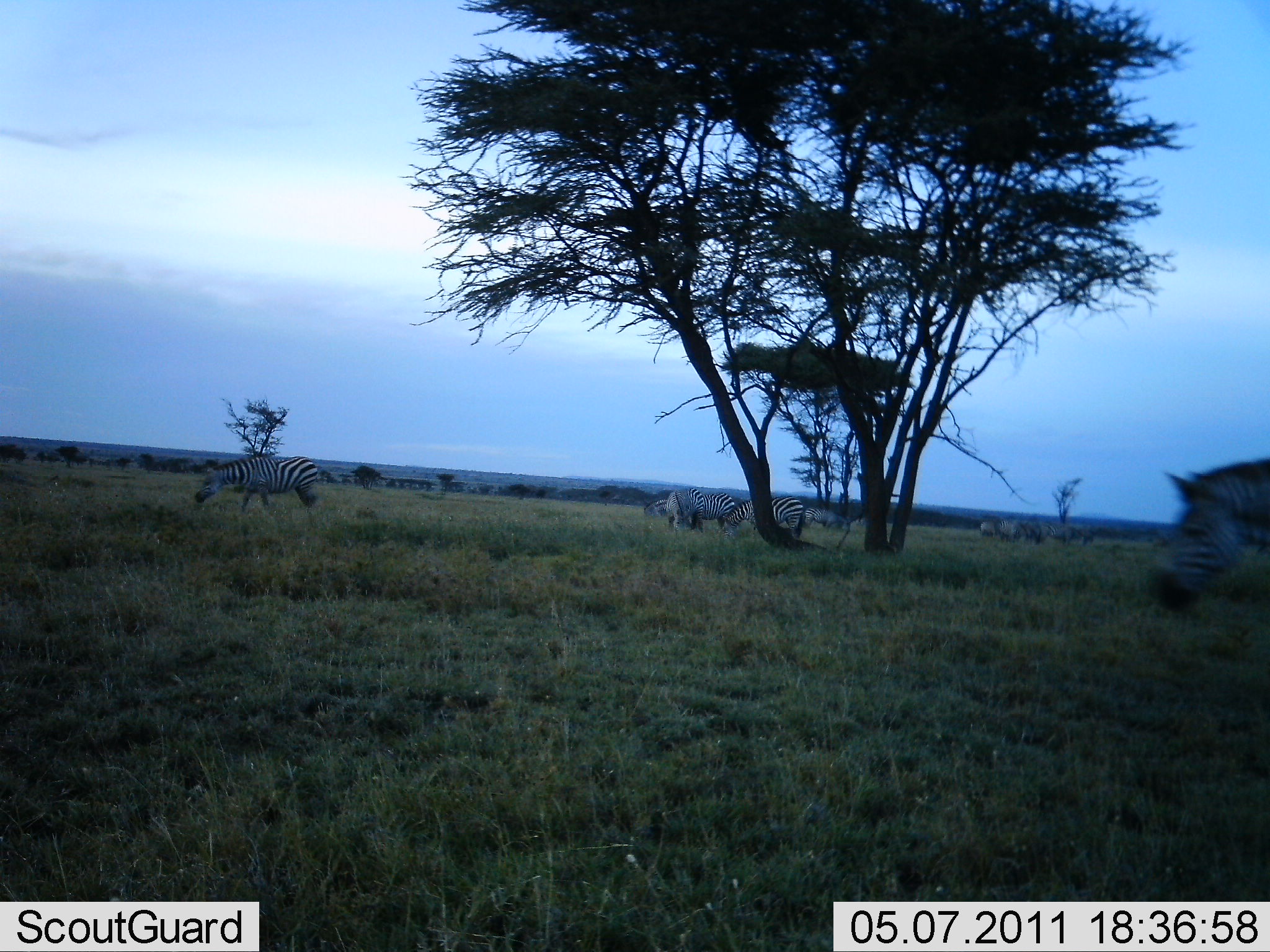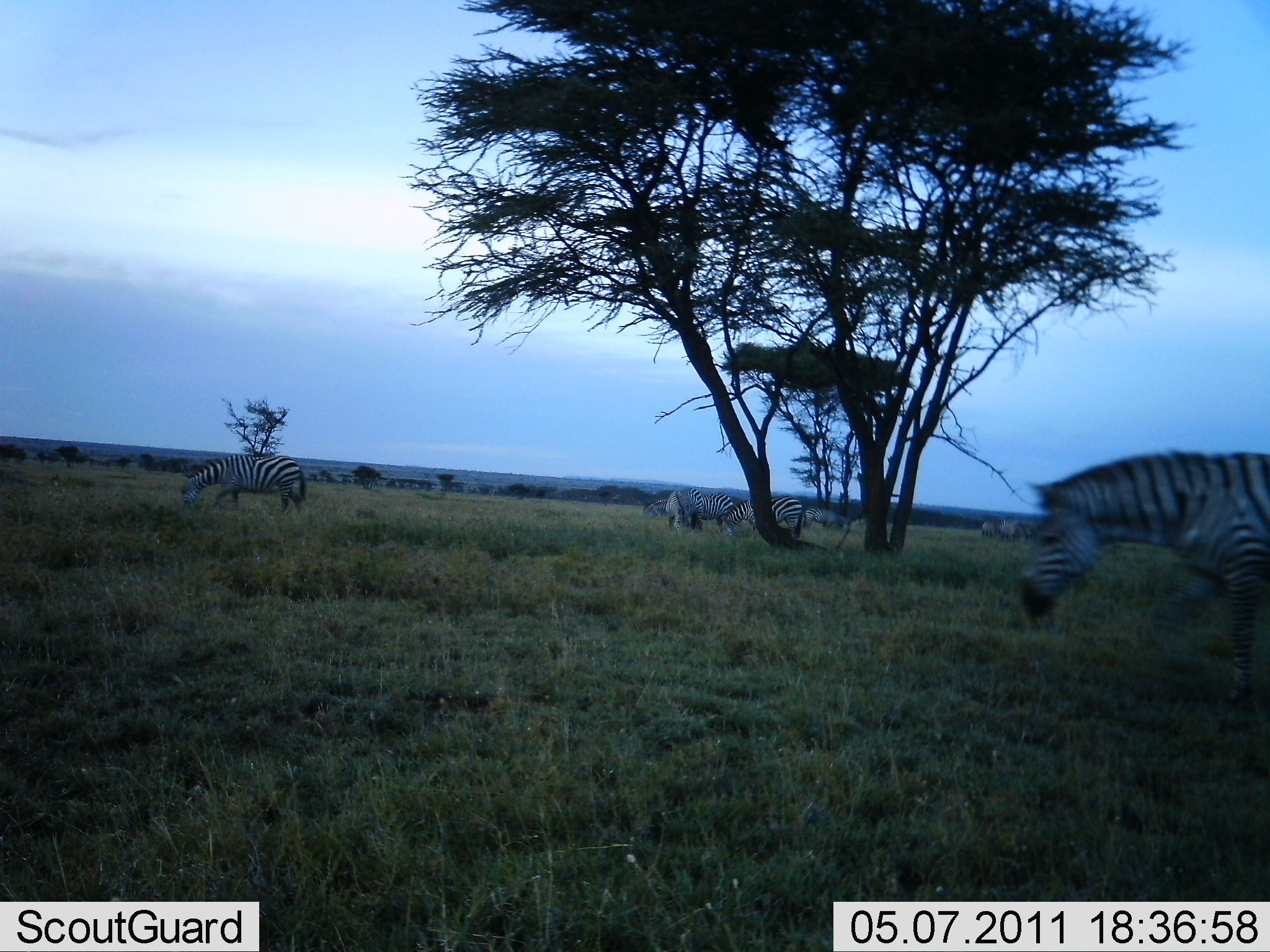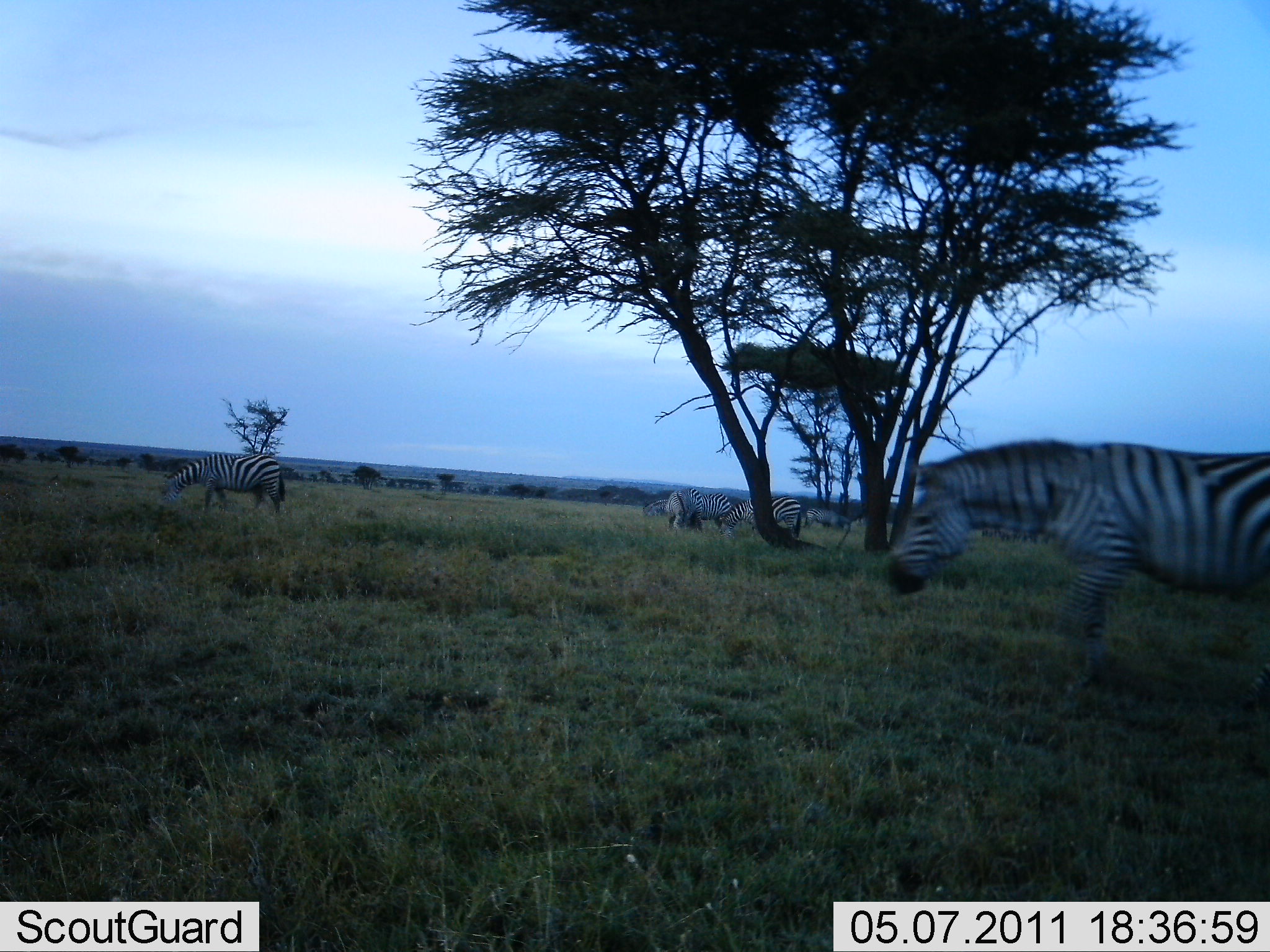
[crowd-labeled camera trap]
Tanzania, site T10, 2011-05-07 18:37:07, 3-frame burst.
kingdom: Animalia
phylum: Chordata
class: Mammalia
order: Perissodactyla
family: Equidae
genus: Equus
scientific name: Equus quagga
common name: plains zebra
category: zebra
Zebra (plains zebra) (Equus quagga), count 5. Behavior (volunteer vote fractions): standing 67%, resting 0%, moving 83%, interacting 0%. Young present (vote fraction): 0%. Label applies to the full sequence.